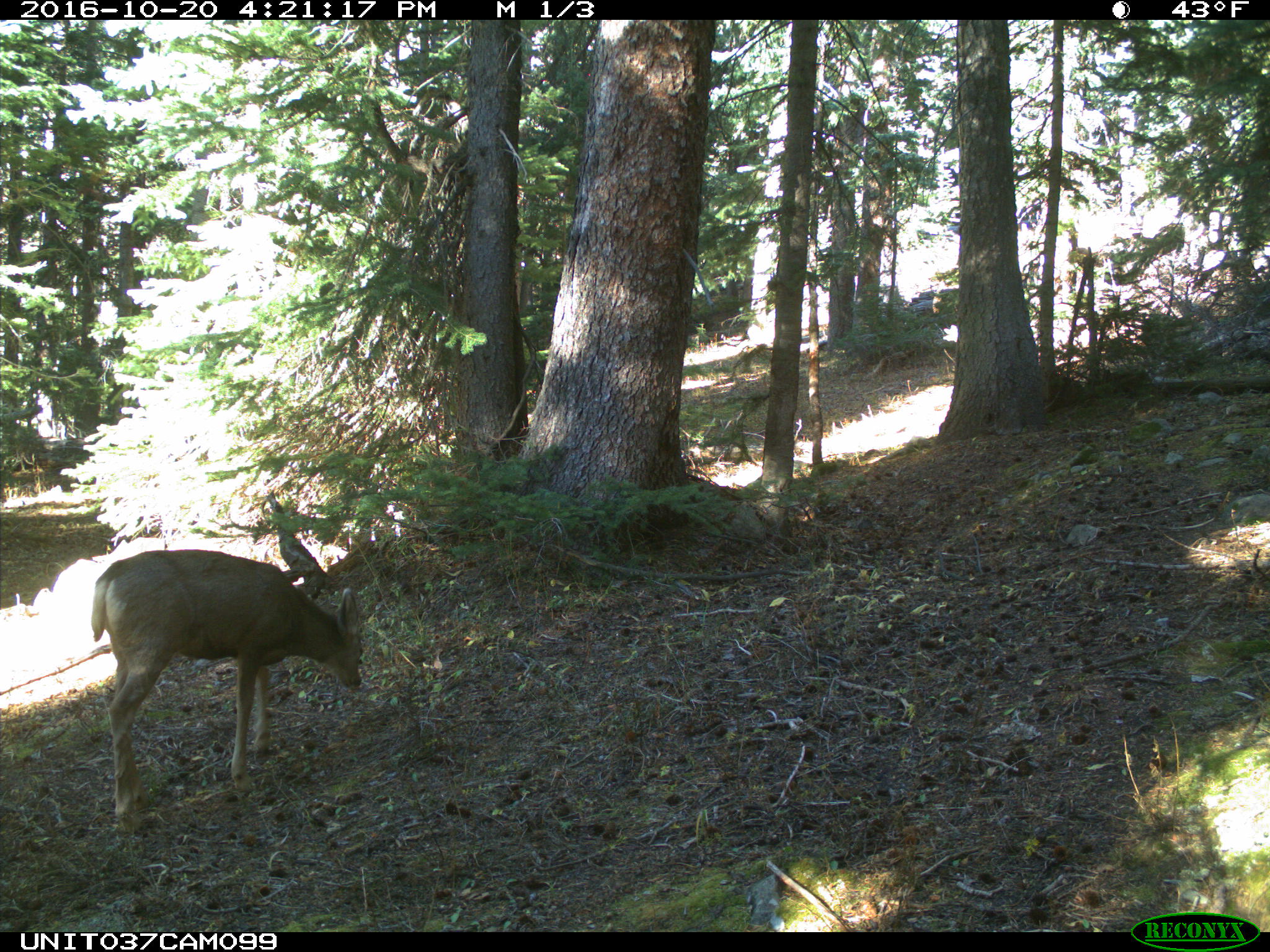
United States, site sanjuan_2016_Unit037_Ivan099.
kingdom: Animalia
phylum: Chordata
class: Mammalia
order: Artiodactyla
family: Cervidae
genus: Odocoileus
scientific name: Odocoileus hemionus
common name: mule deer